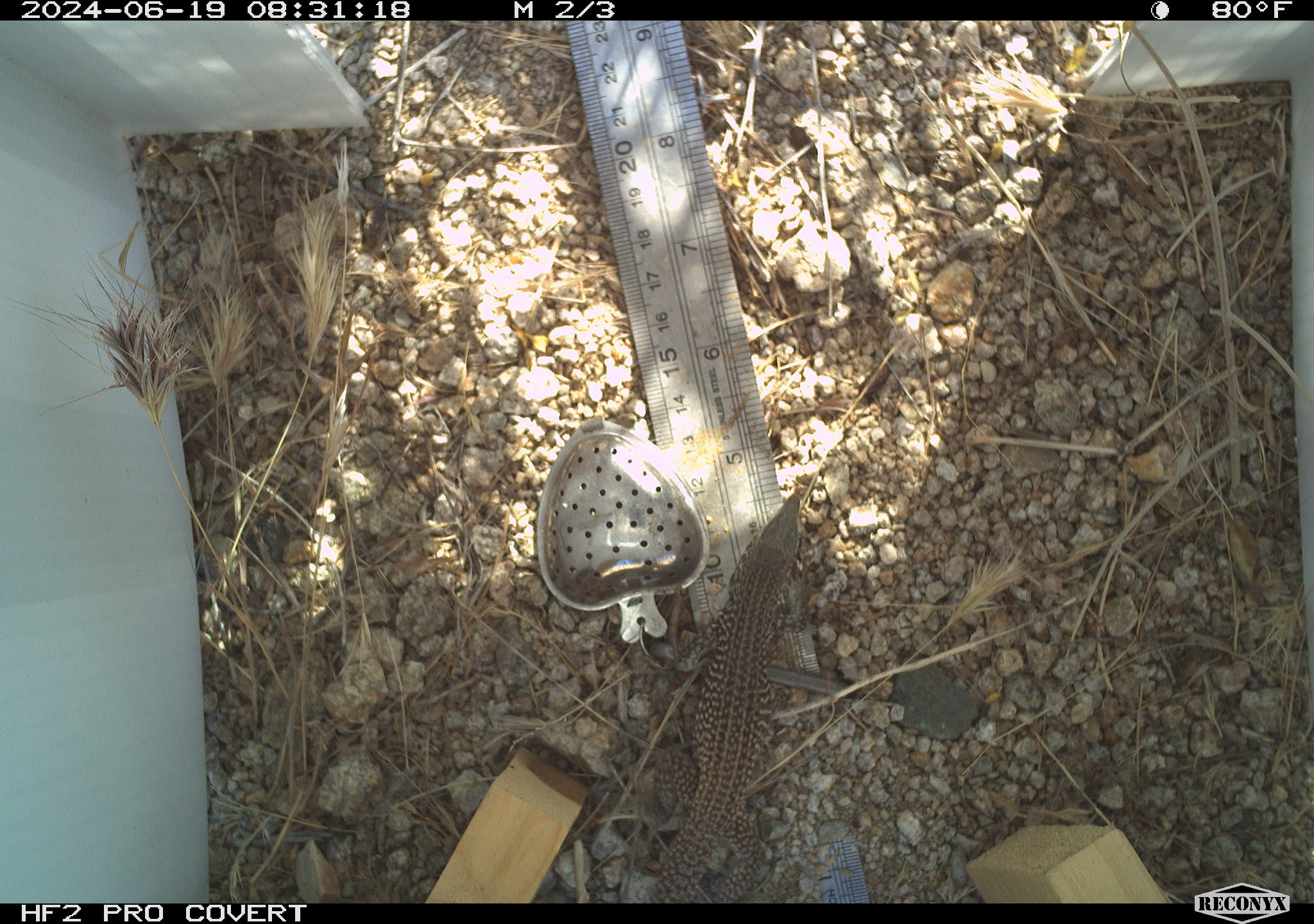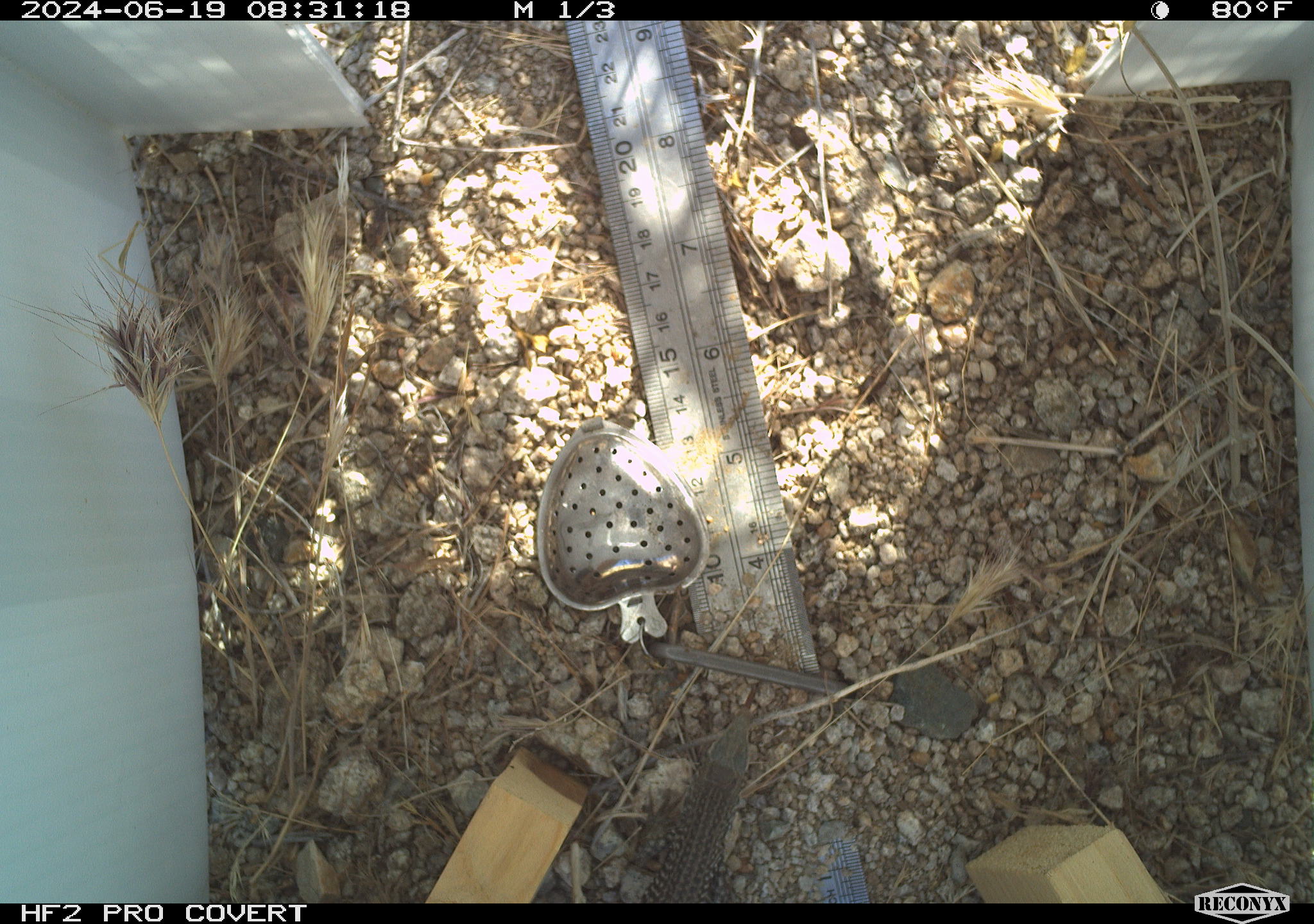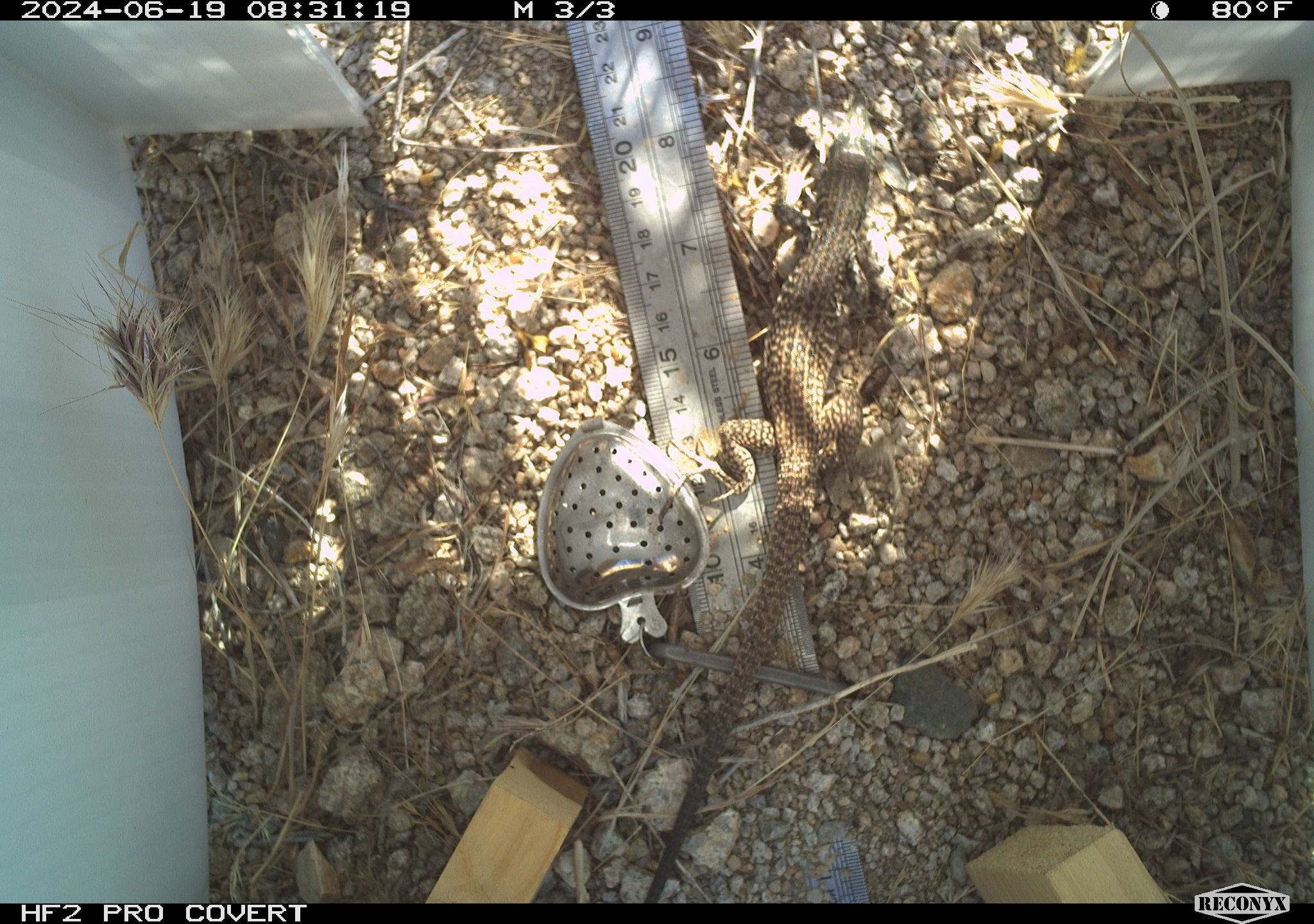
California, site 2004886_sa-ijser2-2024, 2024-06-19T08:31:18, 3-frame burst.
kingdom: Animalia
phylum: Chordata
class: Reptilia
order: Squamata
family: Teiidae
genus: Aspidoscelis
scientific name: Aspidoscelis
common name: whiptail lizards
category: aspidoscelis species